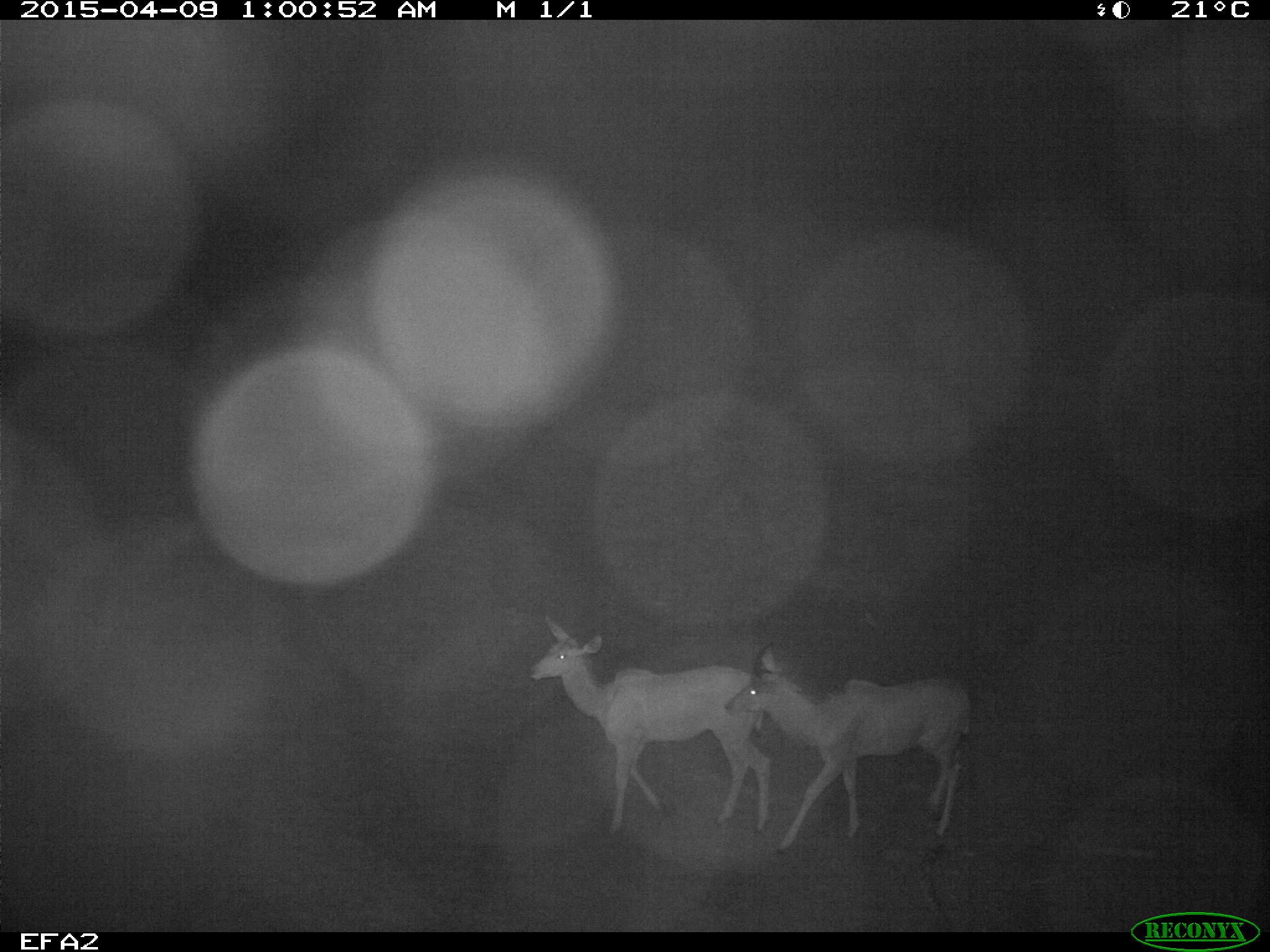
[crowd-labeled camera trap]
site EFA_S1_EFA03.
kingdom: Animalia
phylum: Chordata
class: Mammalia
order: Artiodactyla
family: Bovidae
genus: Tragelaphus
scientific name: Tragelaphus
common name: kudu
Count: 2.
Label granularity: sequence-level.